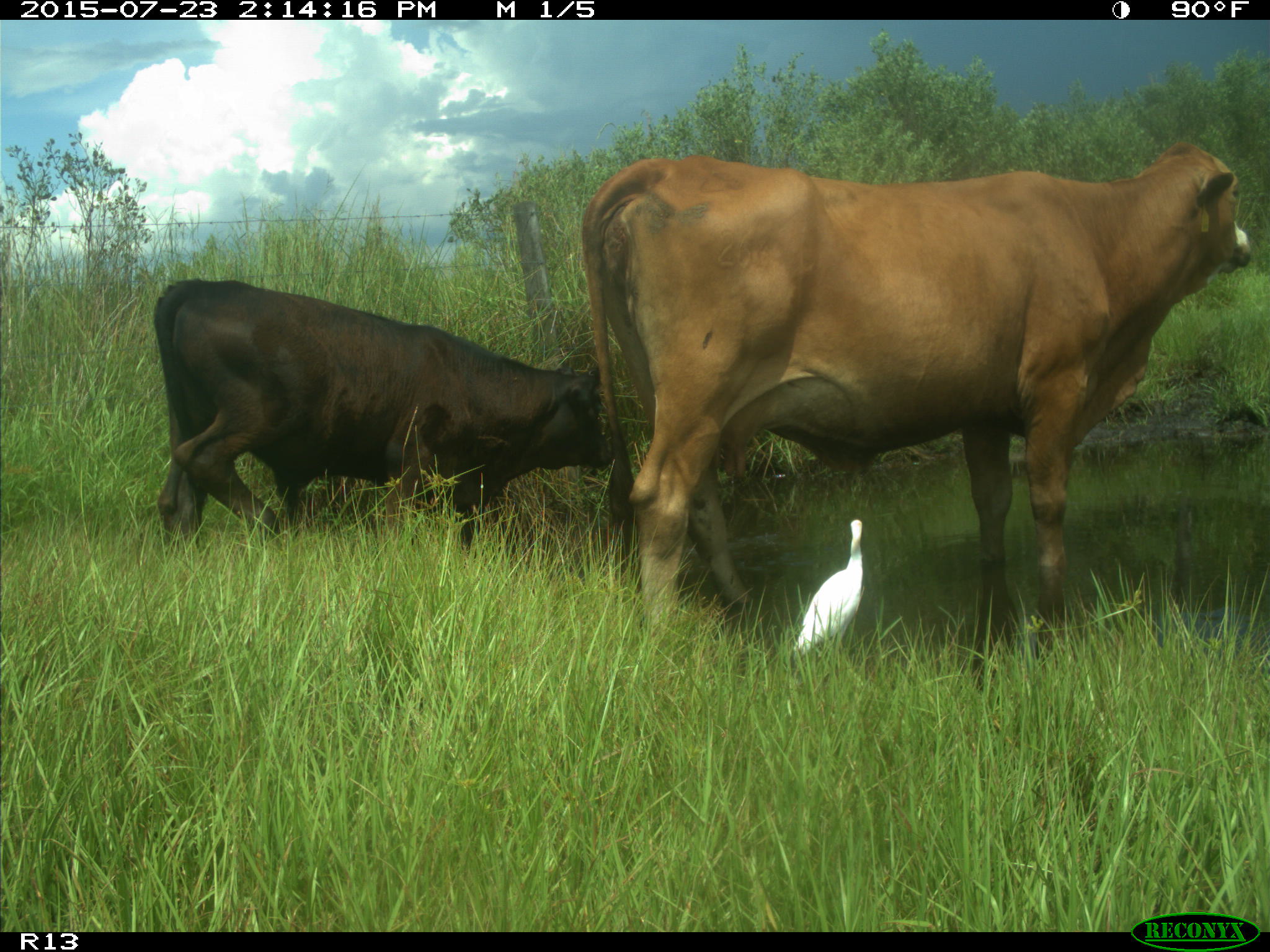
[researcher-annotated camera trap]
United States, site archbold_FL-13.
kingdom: Animalia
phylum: Chordata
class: Mammalia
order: Artiodactyla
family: Bovidae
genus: Bos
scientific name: Bos taurus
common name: domestic cow